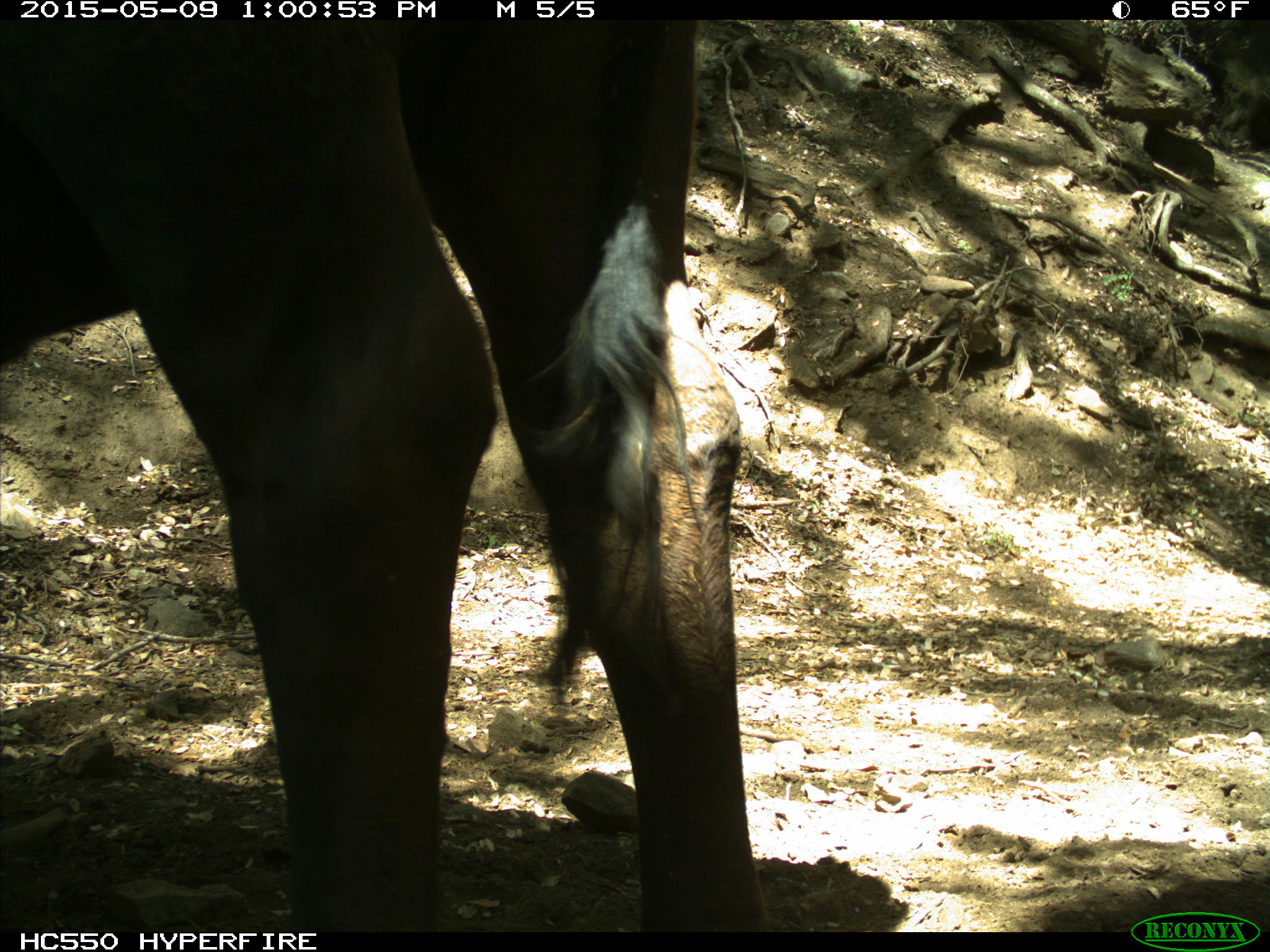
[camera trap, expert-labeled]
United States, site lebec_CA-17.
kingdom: Animalia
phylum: Chordata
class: Mammalia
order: Artiodactyla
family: Bovidae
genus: Bos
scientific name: Bos taurus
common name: domestic cow